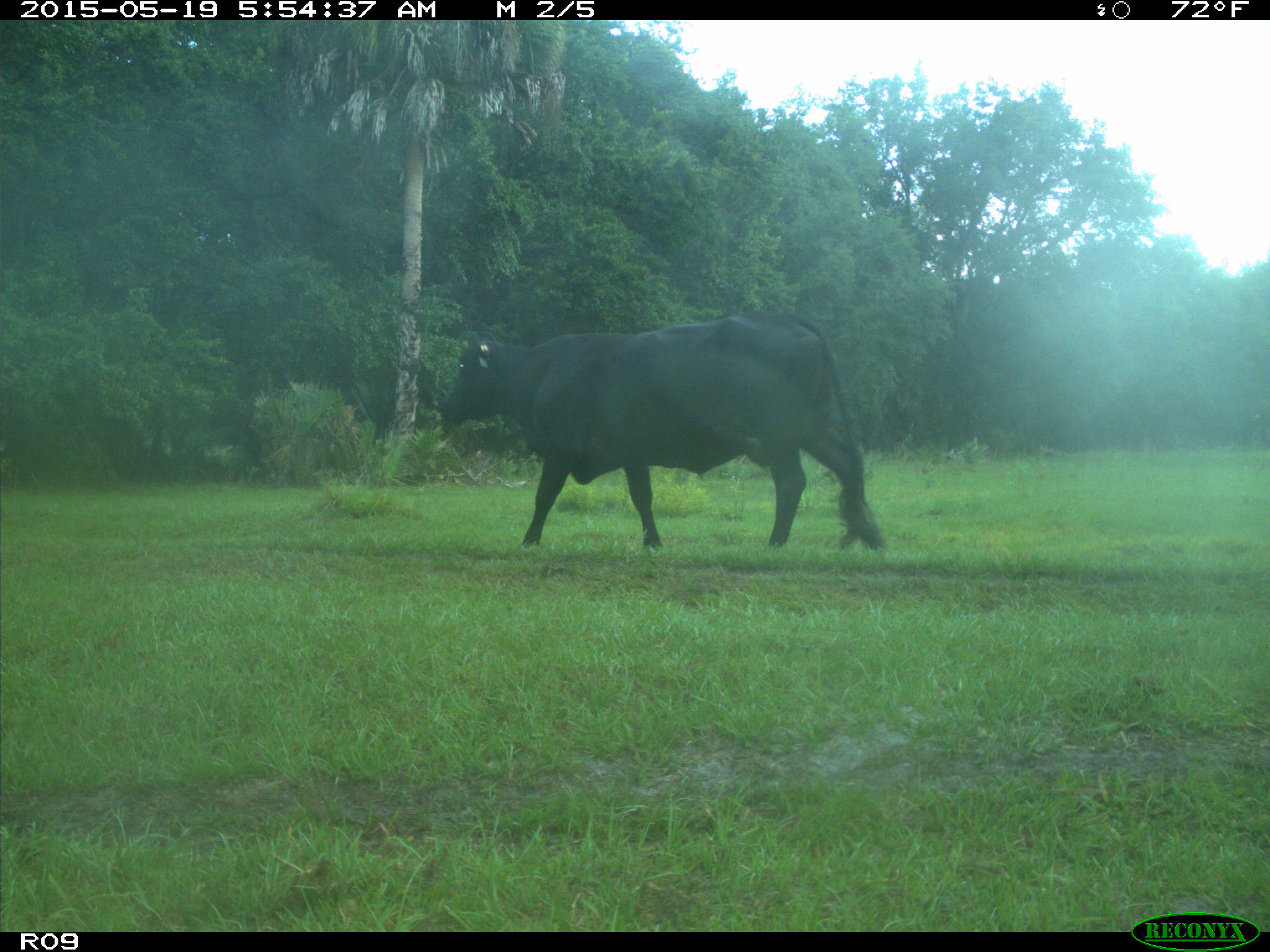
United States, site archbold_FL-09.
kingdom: Animalia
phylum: Chordata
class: Mammalia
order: Artiodactyla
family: Bovidae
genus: Bos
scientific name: Bos taurus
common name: domestic cow